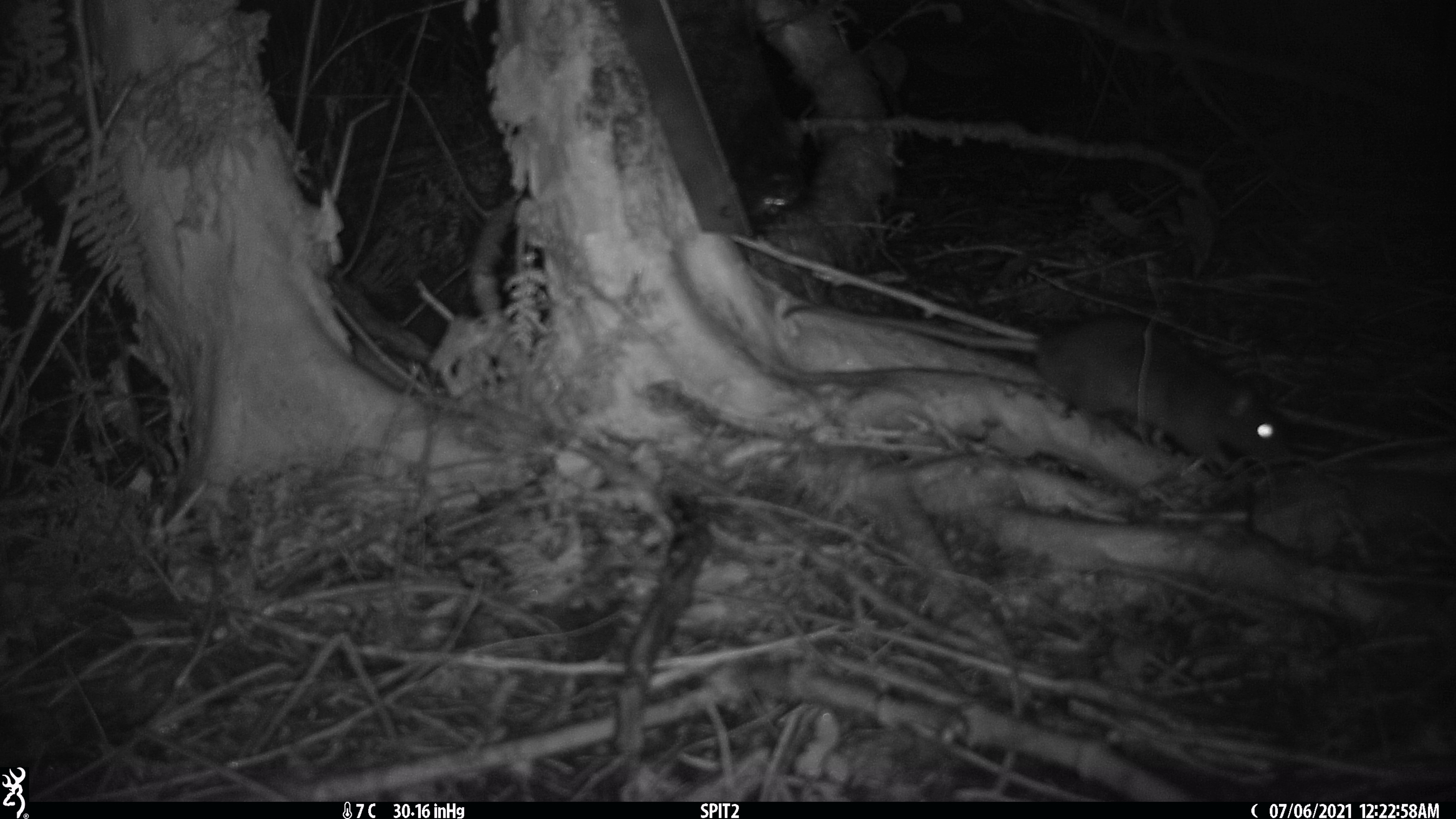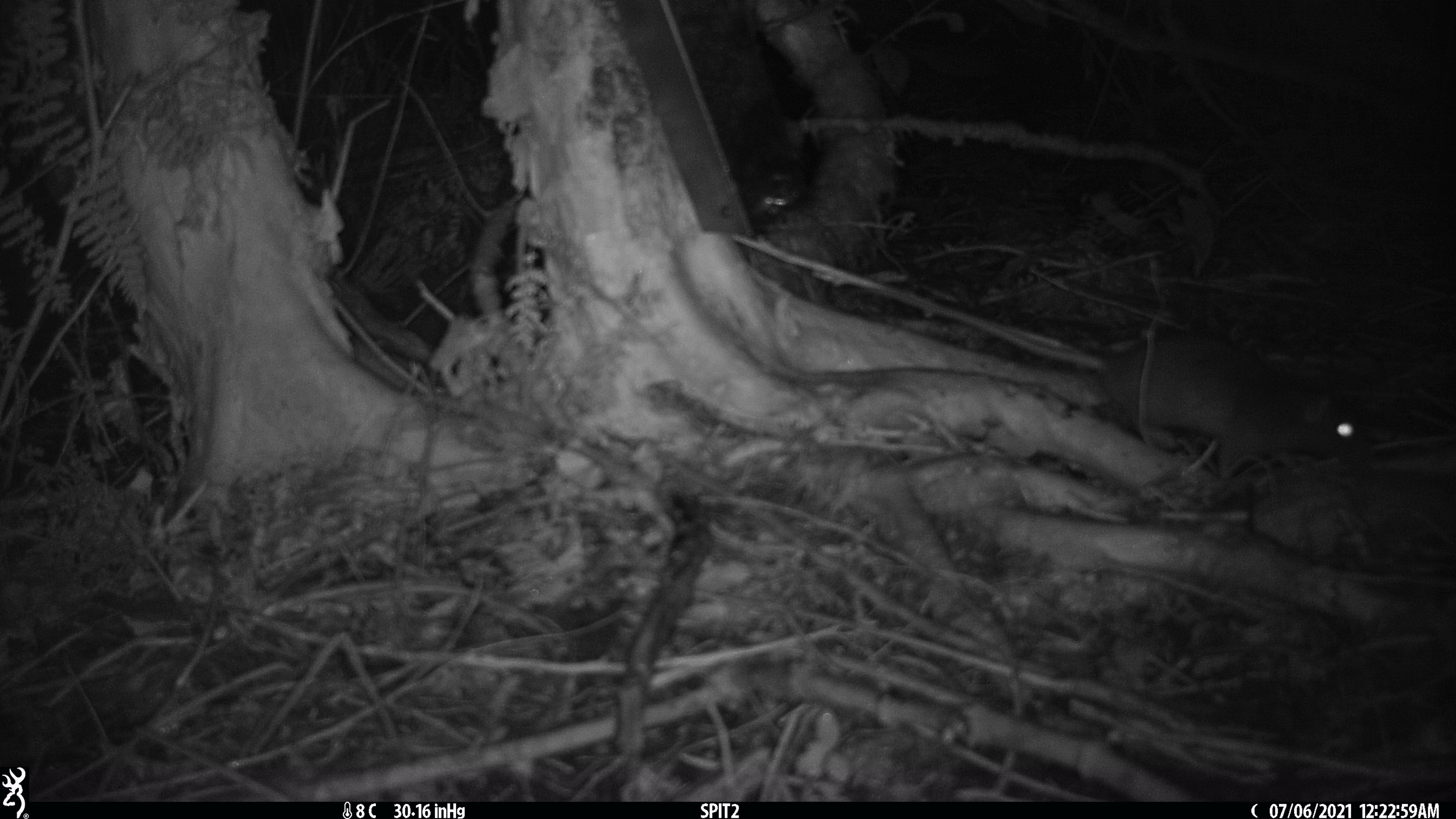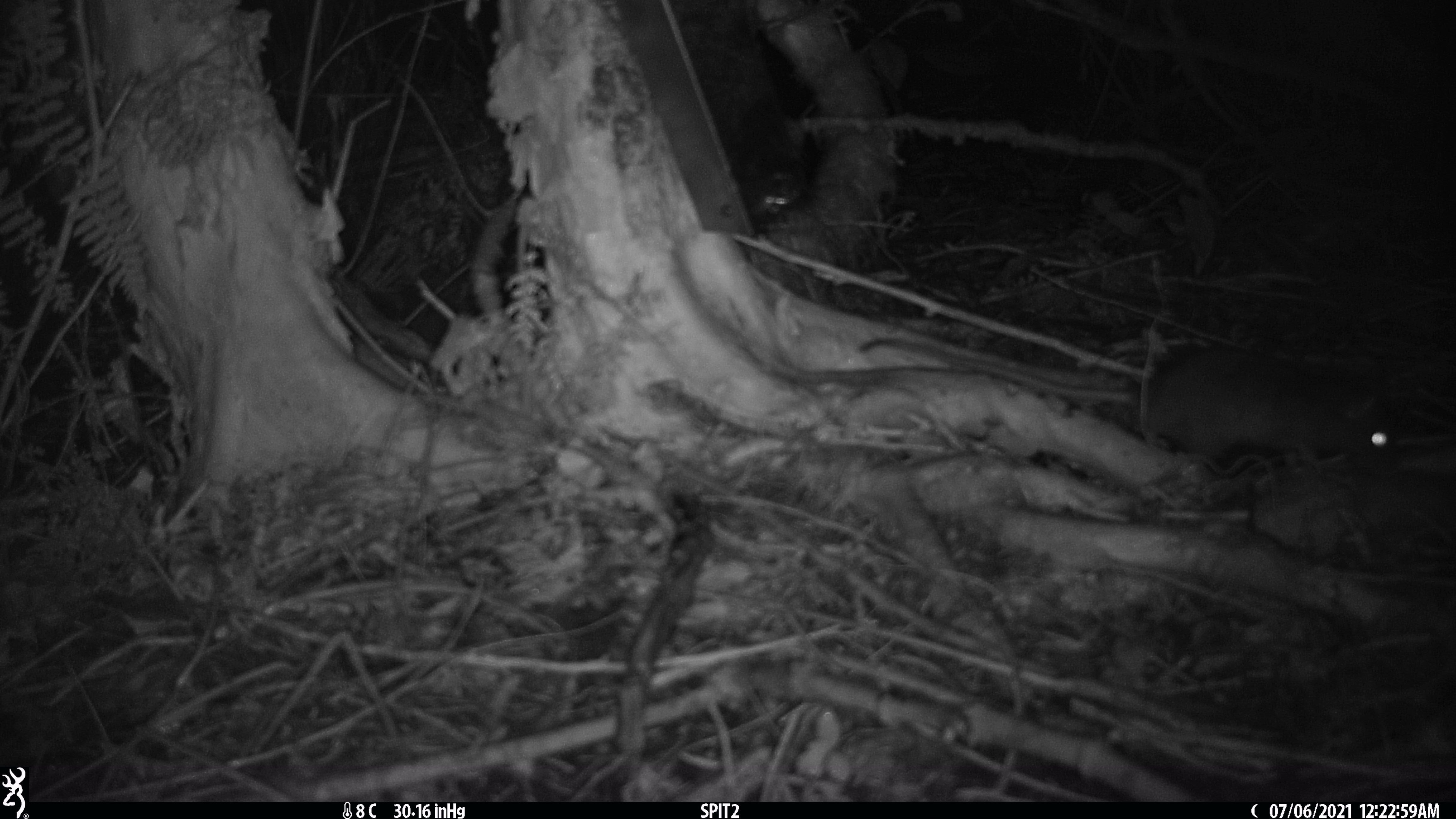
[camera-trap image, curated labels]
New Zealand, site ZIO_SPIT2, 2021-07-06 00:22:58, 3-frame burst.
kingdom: Animalia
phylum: Chordata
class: Mammalia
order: Rodentia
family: Muridae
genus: Rattus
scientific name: Rattus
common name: rat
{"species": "rat (Rattus)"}